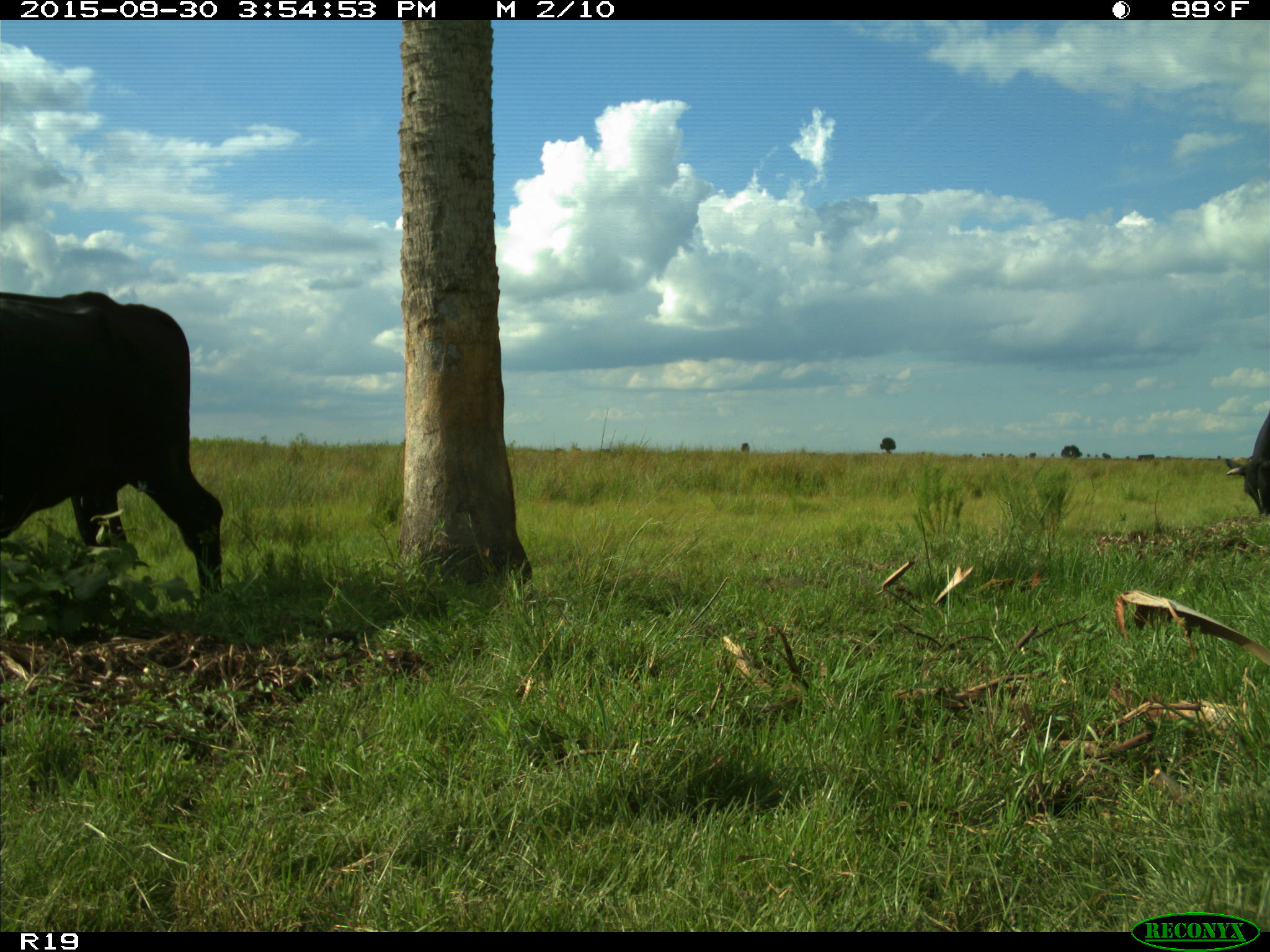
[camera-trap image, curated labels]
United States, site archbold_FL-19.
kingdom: Animalia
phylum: Chordata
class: Mammalia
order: Artiodactyla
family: Bovidae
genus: Bos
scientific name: Bos taurus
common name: domestic cow